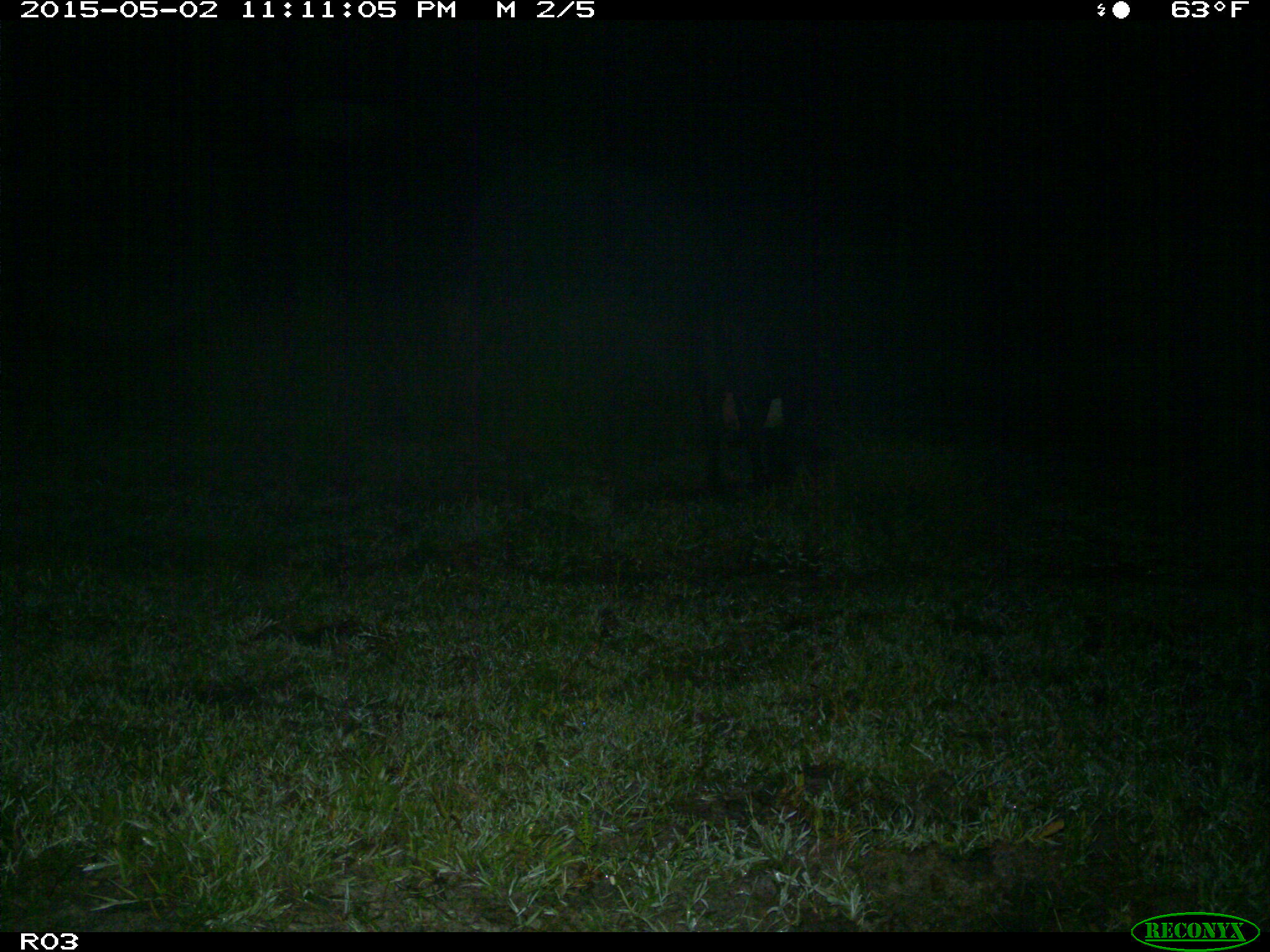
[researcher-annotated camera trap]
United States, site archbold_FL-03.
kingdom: Animalia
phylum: Chordata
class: Mammalia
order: Artiodactyla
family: Bovidae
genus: Bos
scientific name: Bos taurus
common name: domestic cow